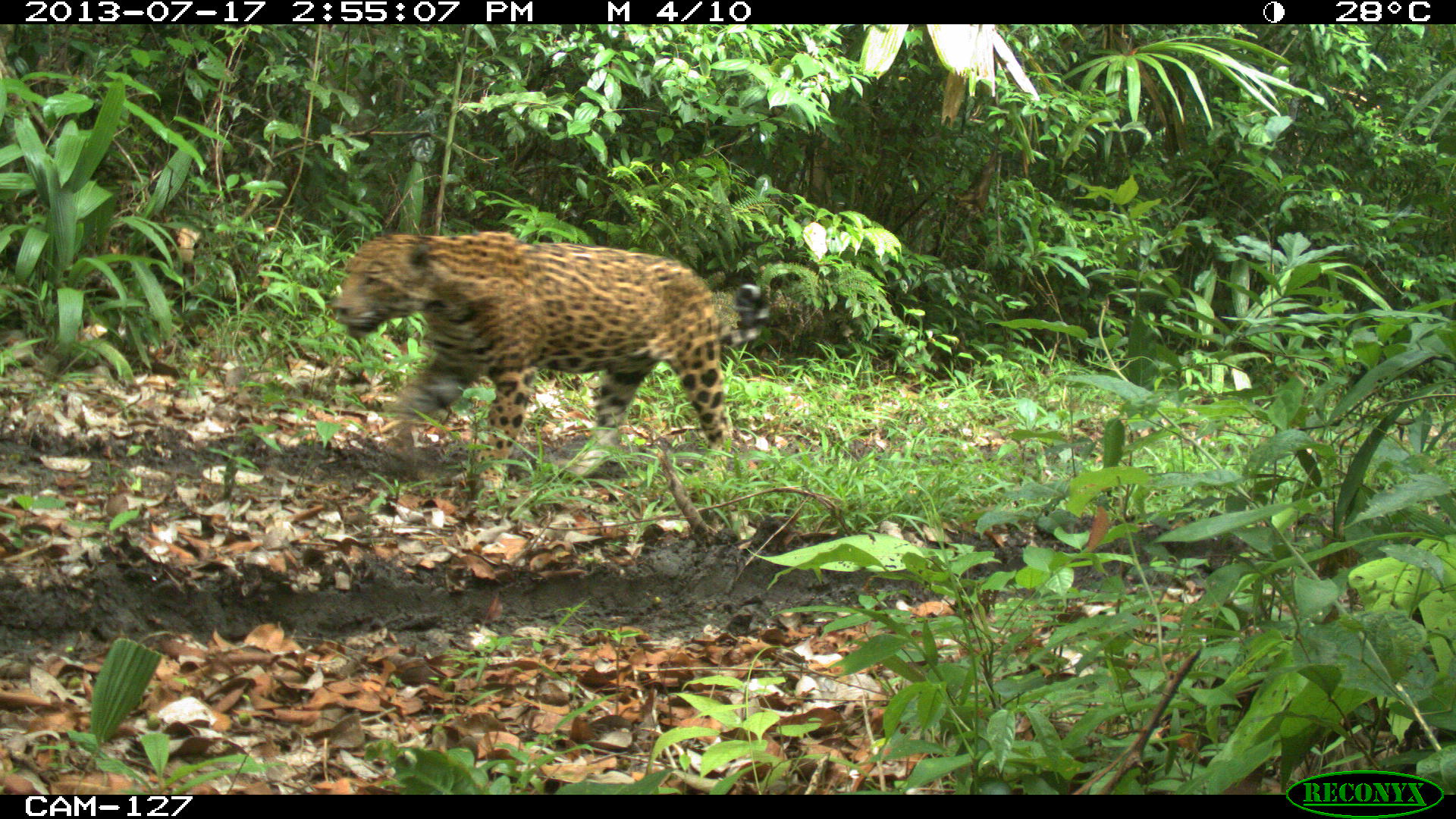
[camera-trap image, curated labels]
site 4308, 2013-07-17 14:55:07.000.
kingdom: Animalia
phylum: Chordata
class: Mammalia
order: Carnivora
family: Felidae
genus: Panthera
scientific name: Panthera onca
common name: jaguar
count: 1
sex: male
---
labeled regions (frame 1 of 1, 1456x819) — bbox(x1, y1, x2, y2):
panthera onca: bbox(330, 231, 769, 492)